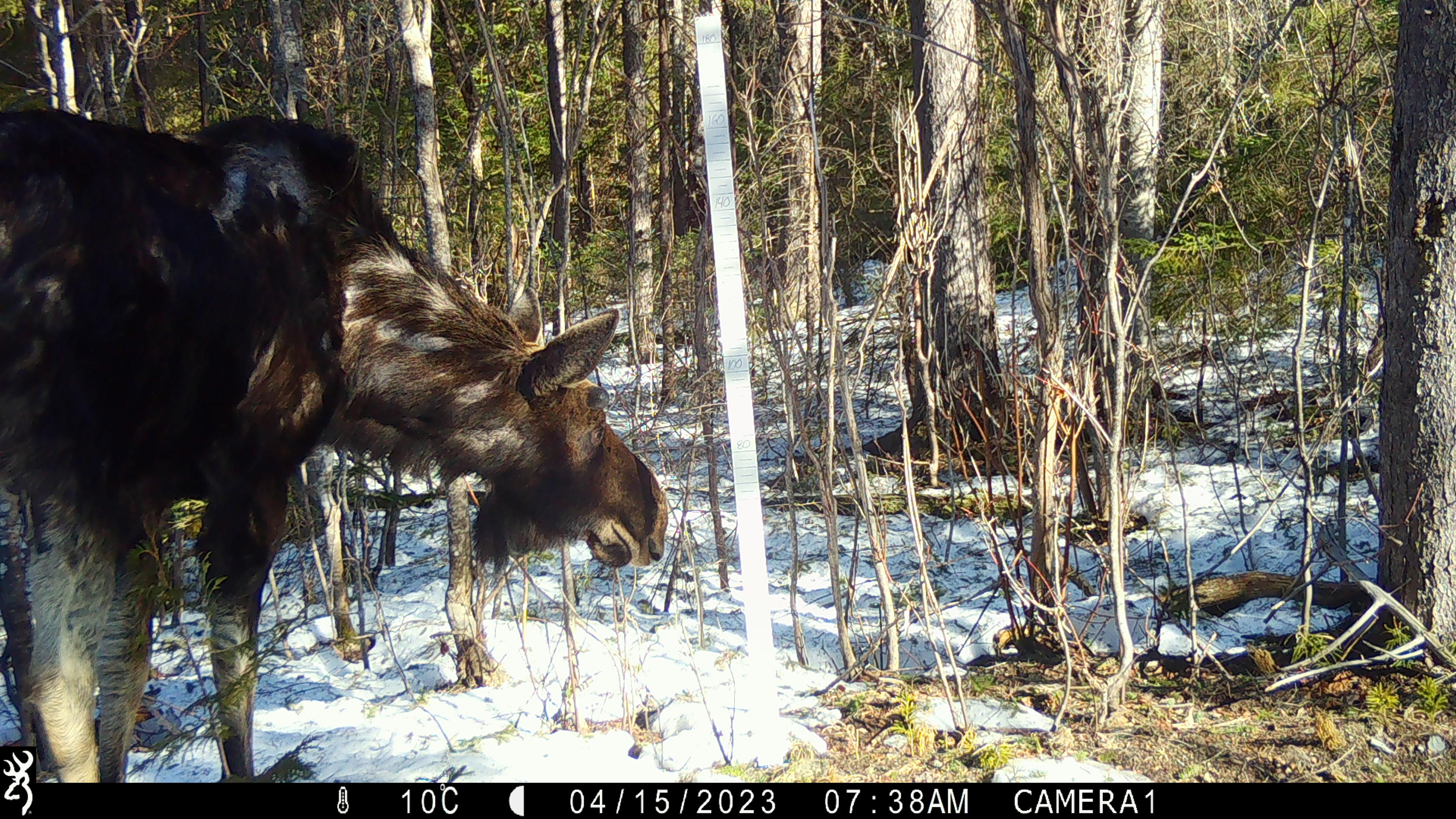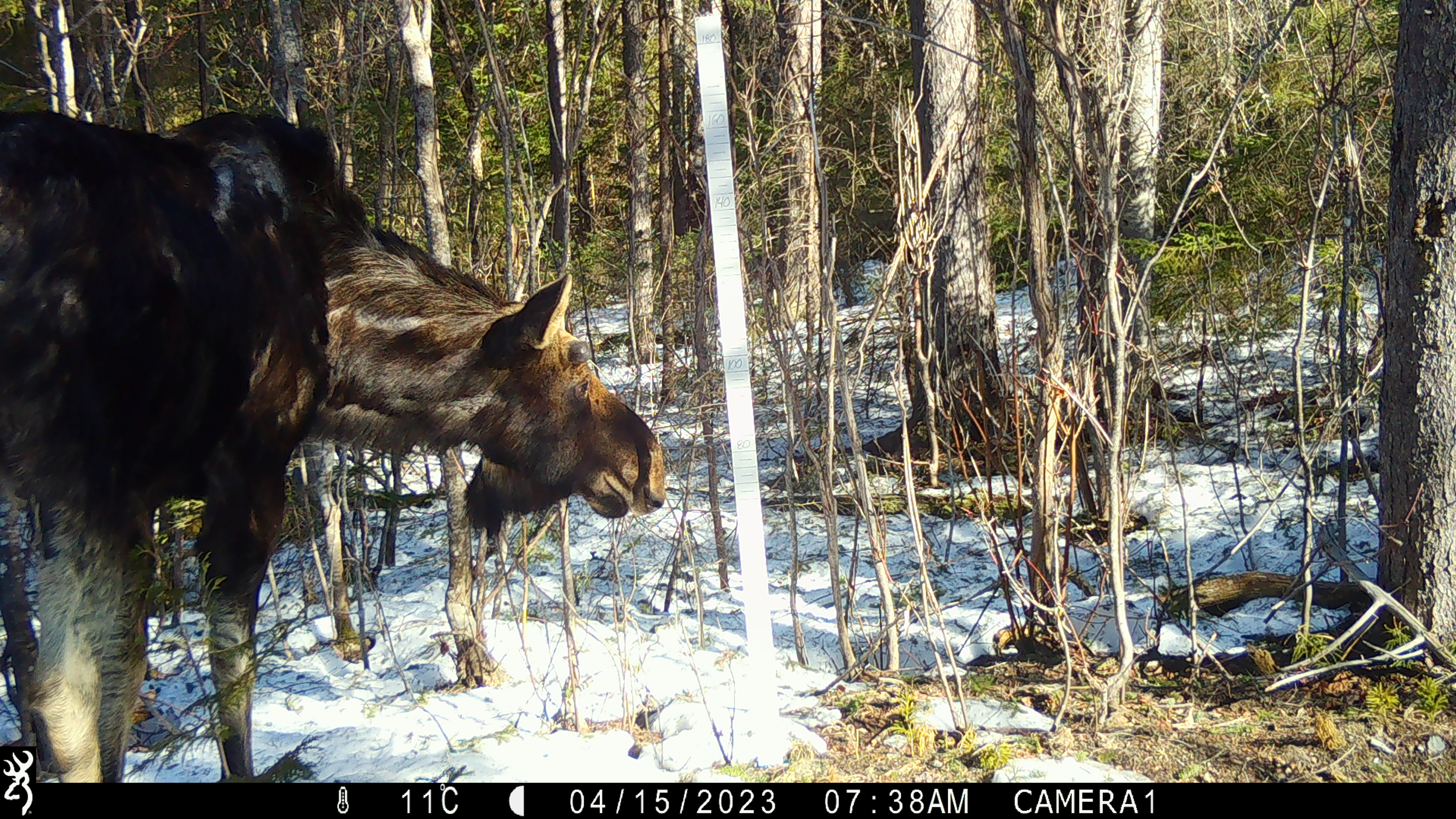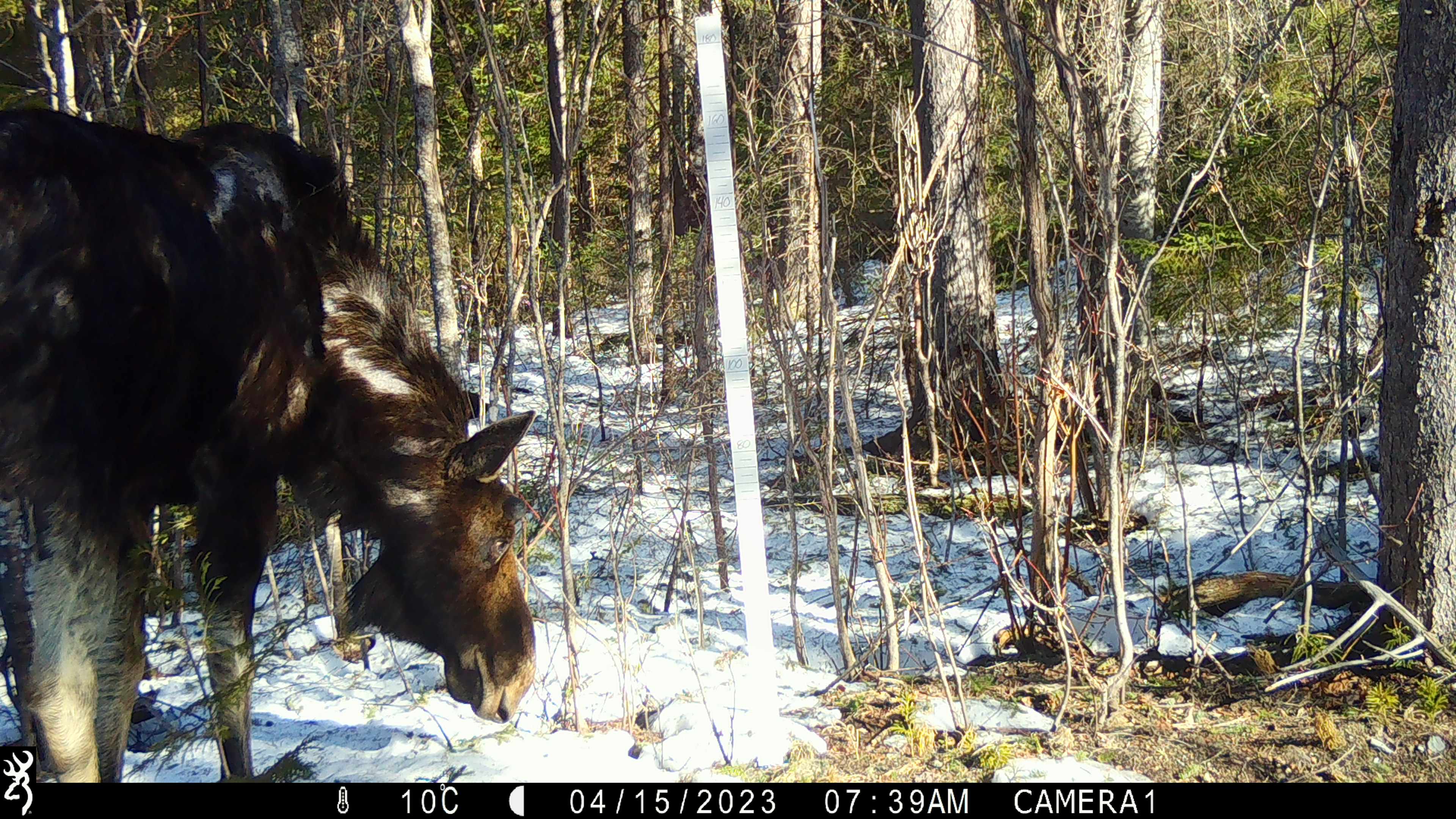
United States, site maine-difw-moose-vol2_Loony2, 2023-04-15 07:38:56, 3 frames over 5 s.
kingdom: Animalia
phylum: Chordata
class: Mammalia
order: Artiodactyla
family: Cervidae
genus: Alces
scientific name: Alces alces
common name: moose